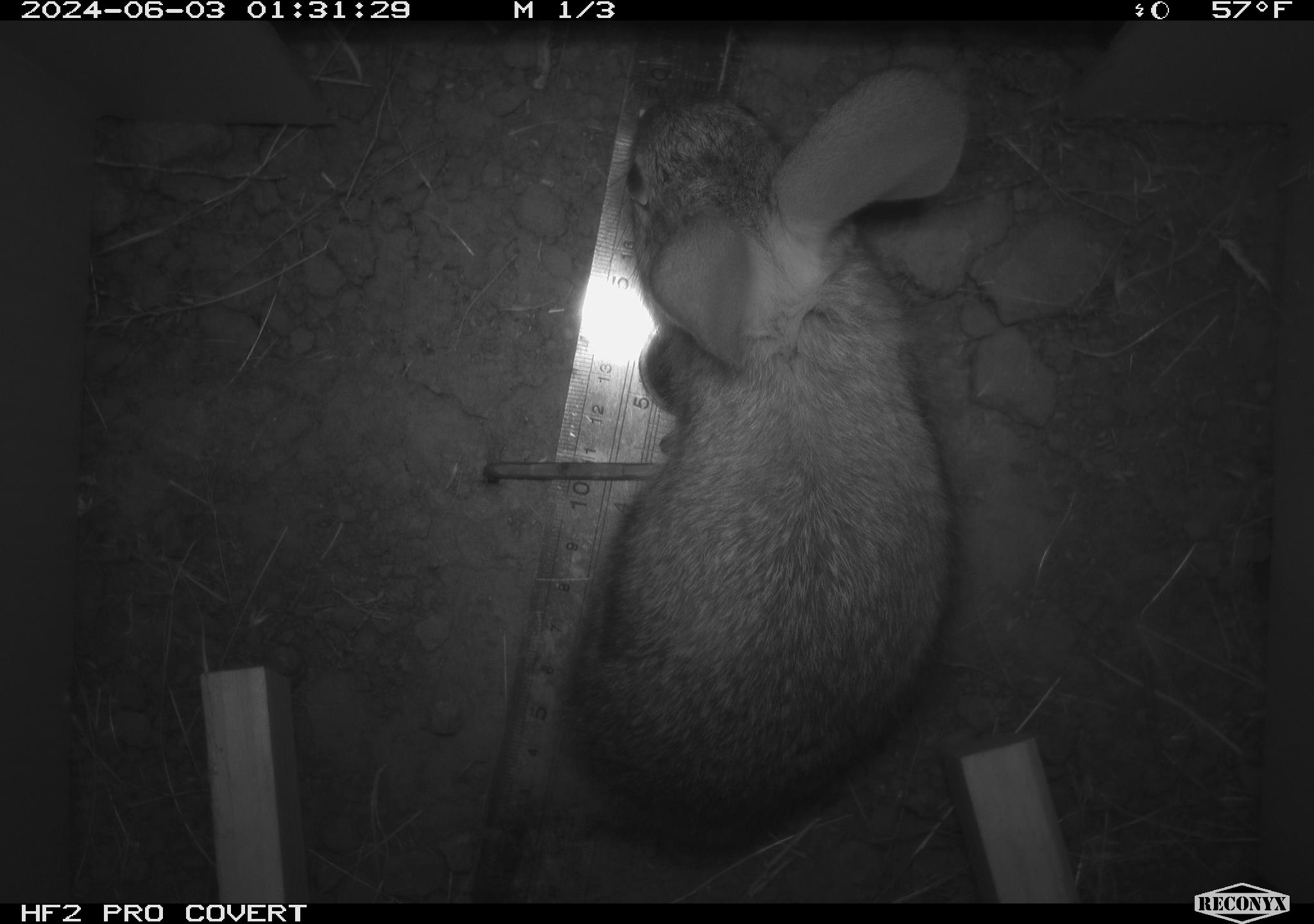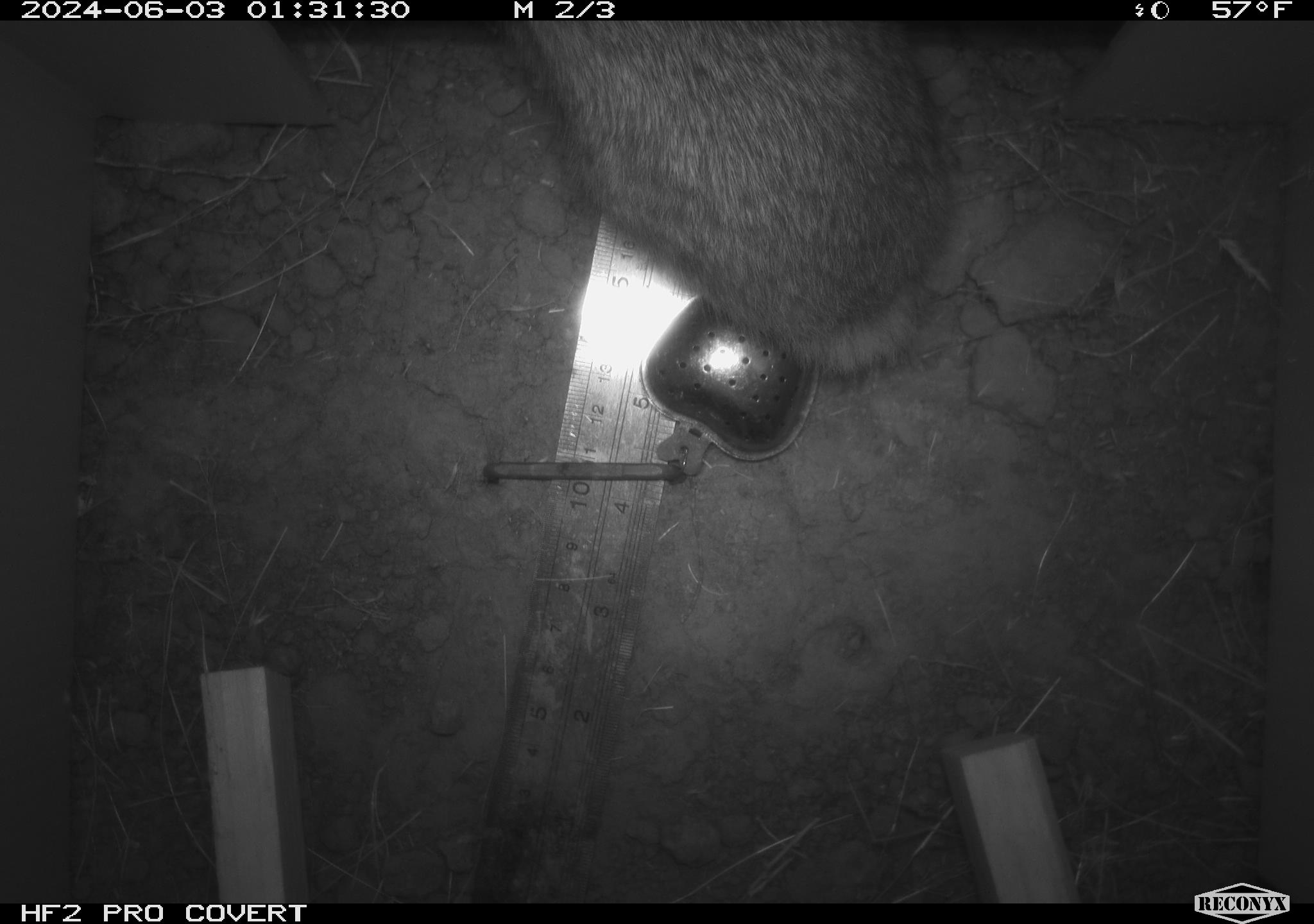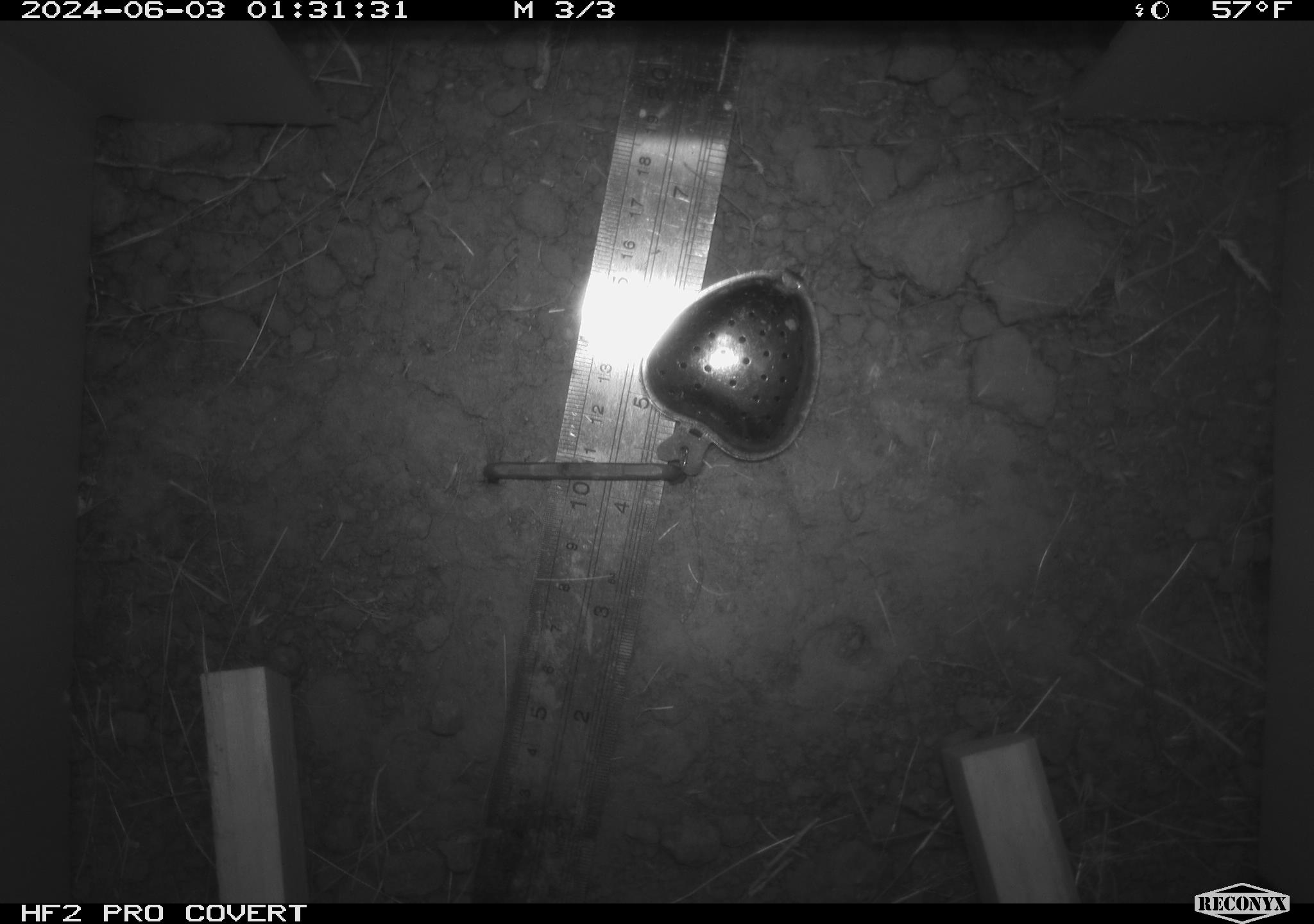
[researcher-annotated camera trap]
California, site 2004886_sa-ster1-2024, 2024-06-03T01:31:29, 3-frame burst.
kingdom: Animalia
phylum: Chordata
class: Mammalia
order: Lagomorpha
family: Leporidae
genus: Sylvilagus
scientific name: Sylvilagus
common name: cottontail rabbits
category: sylvilagus species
Sylvilagus species (cottontail rabbits) (Sylvilagus).